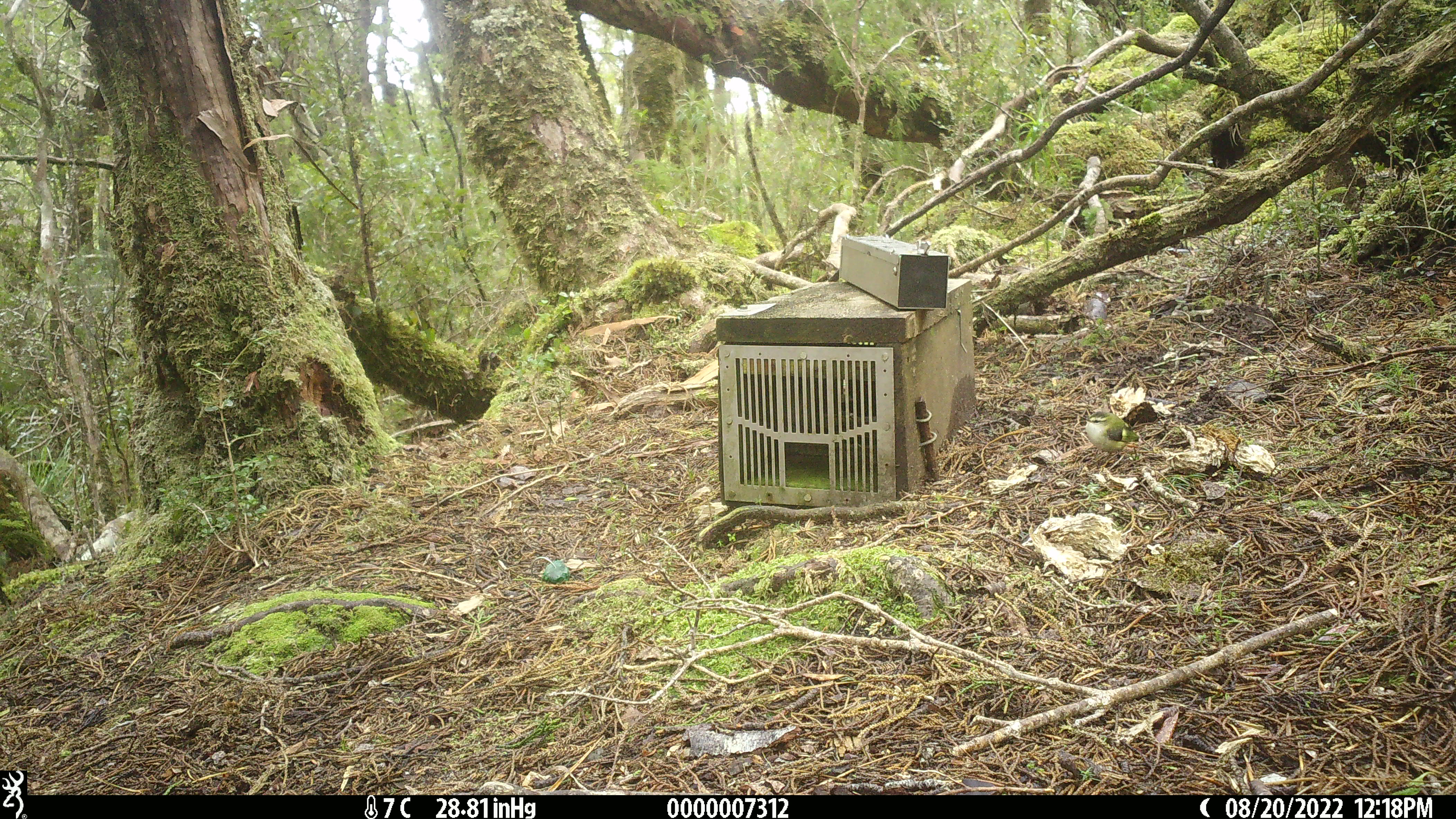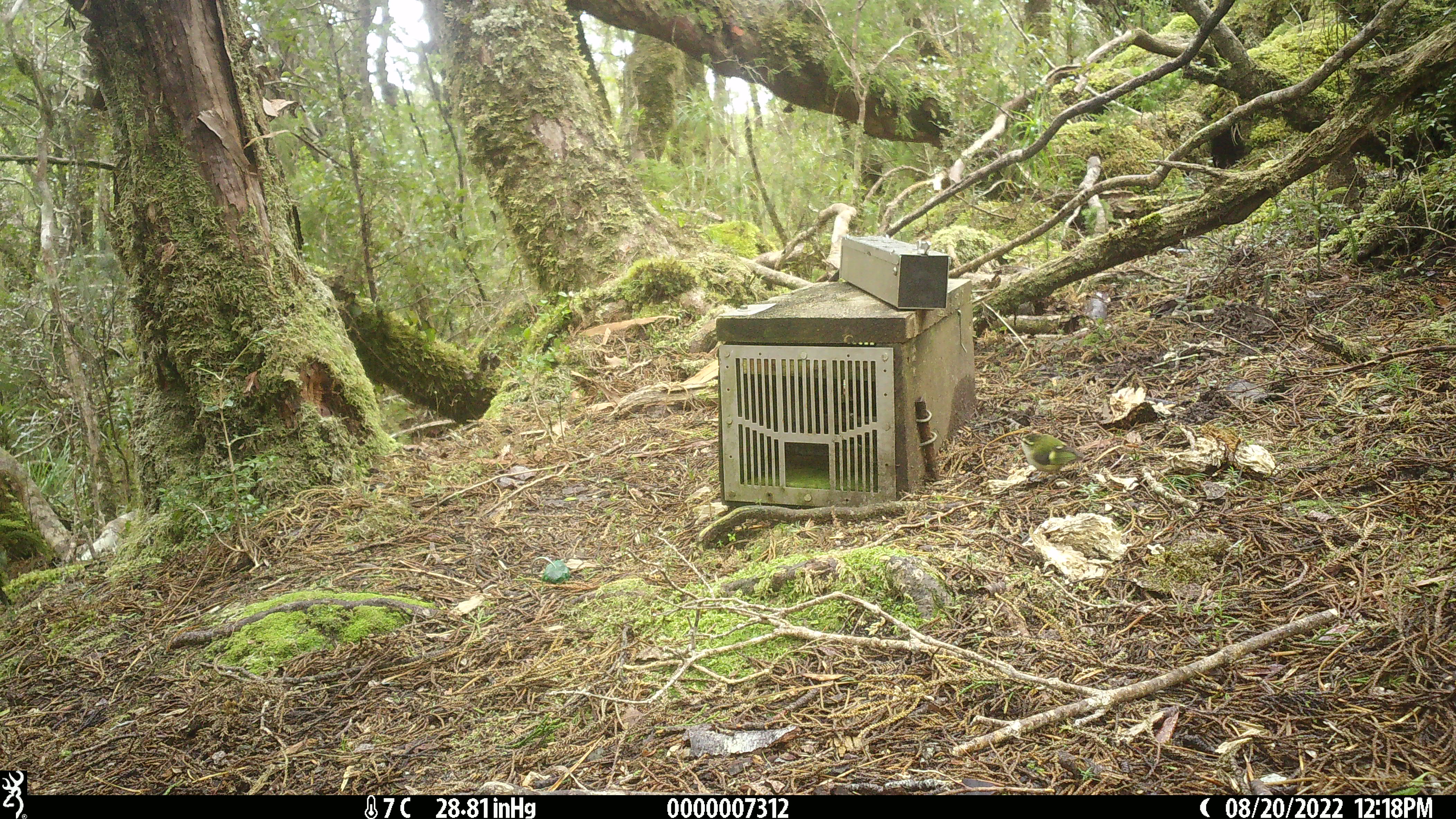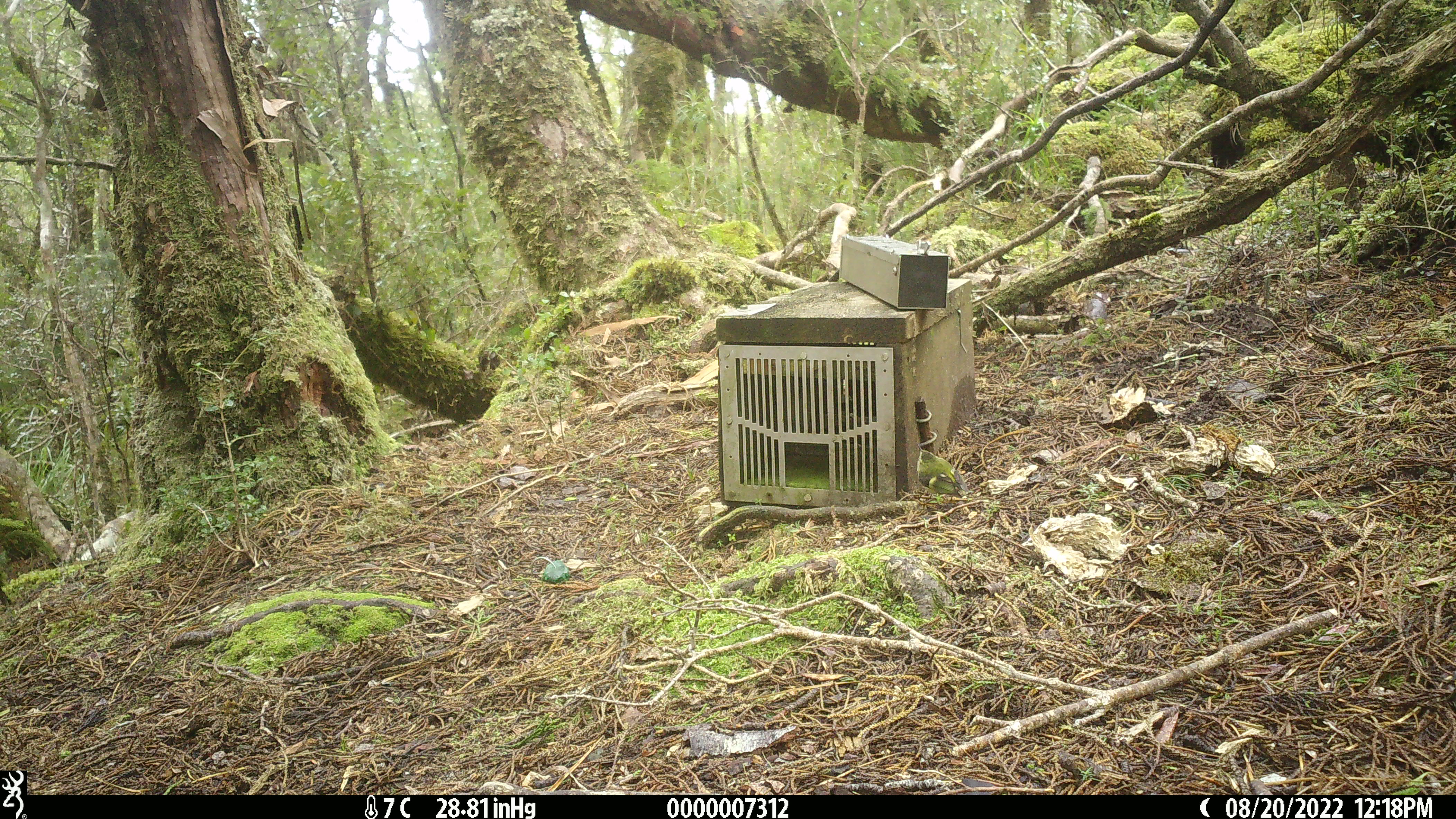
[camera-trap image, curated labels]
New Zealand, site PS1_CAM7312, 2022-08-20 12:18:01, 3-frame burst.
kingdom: Animalia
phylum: Chordata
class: Aves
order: Passeriformes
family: Acanthisittidae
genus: Acanthisitta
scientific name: Acanthisitta chloris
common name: rifleman